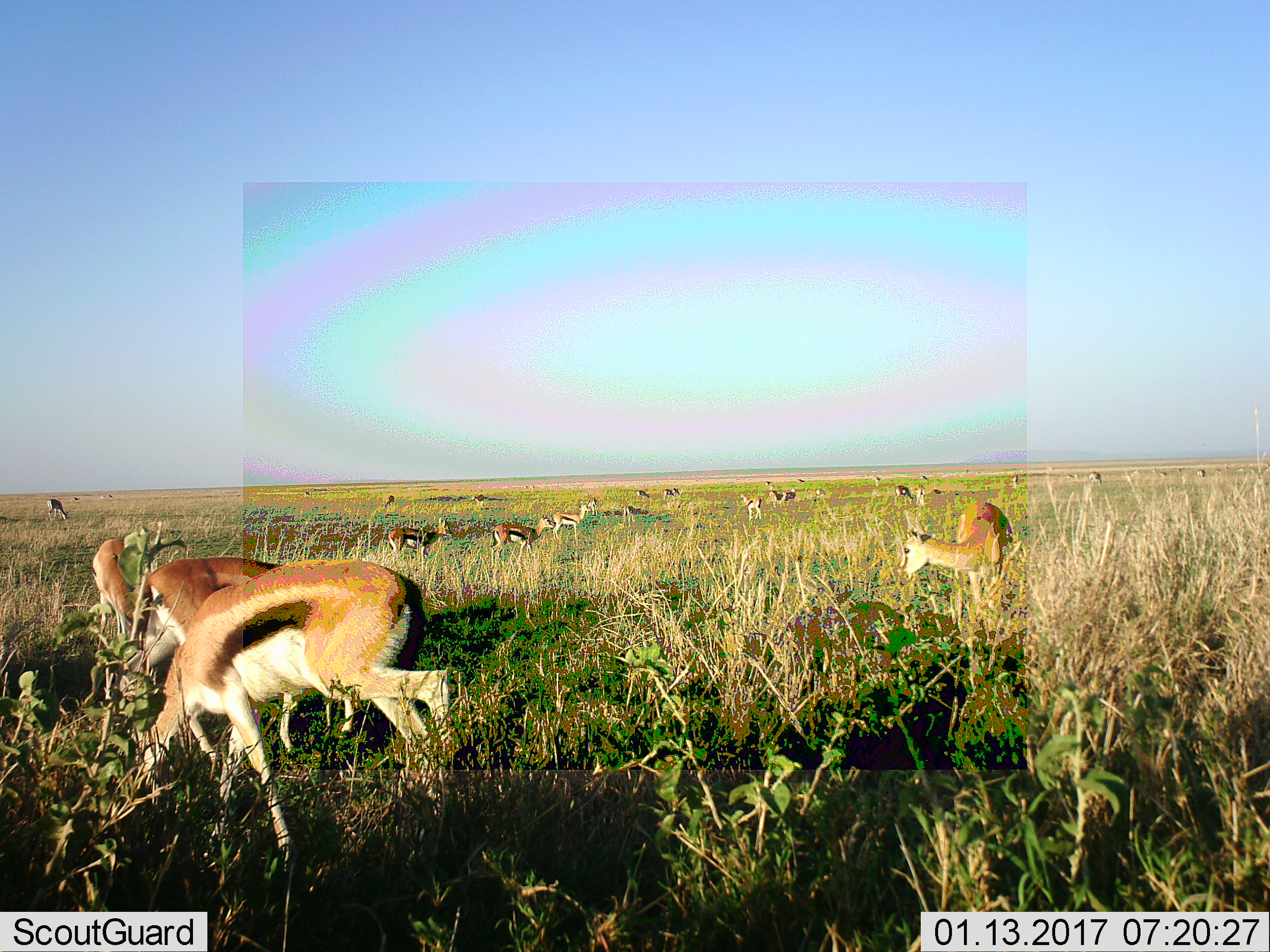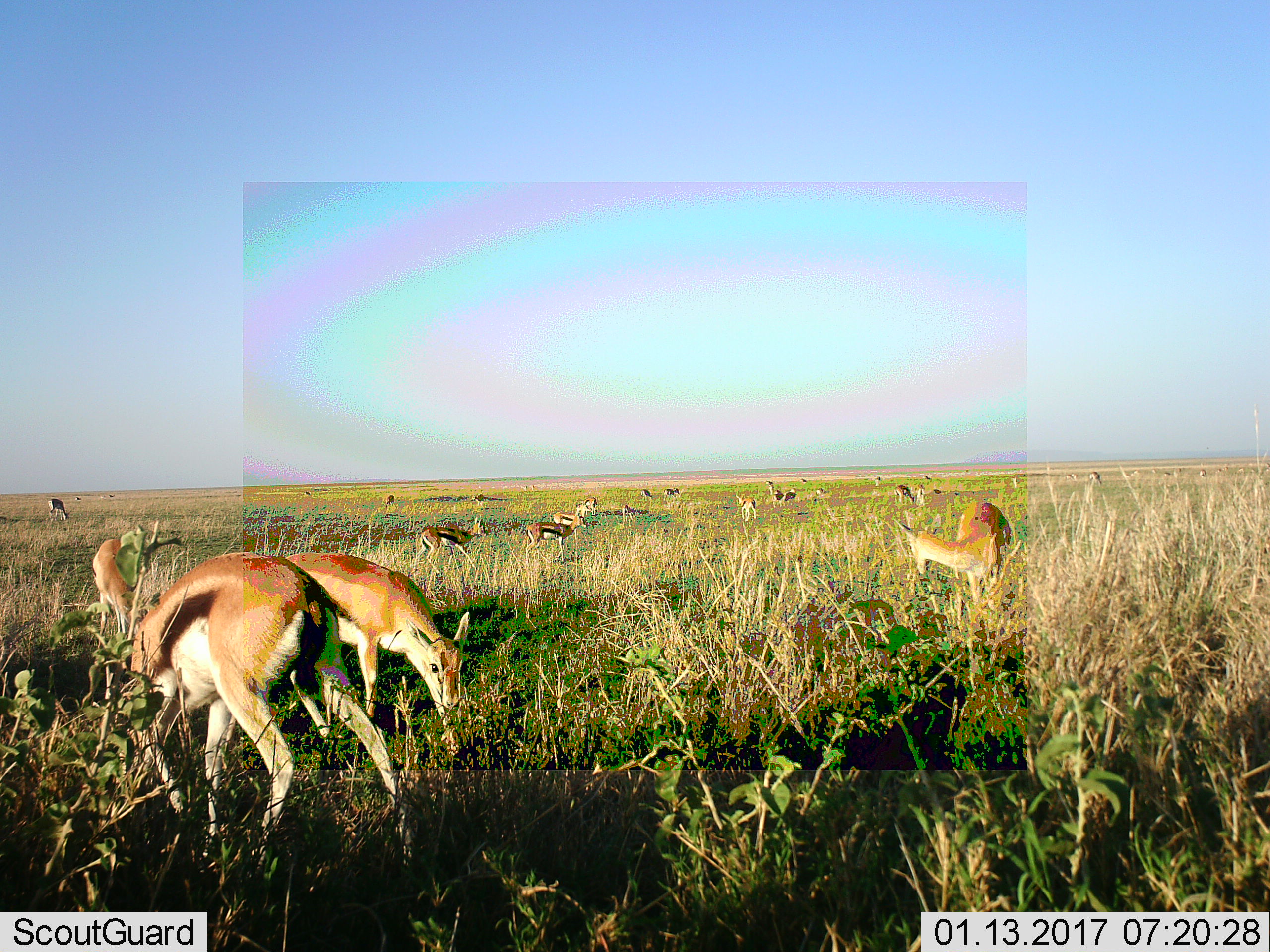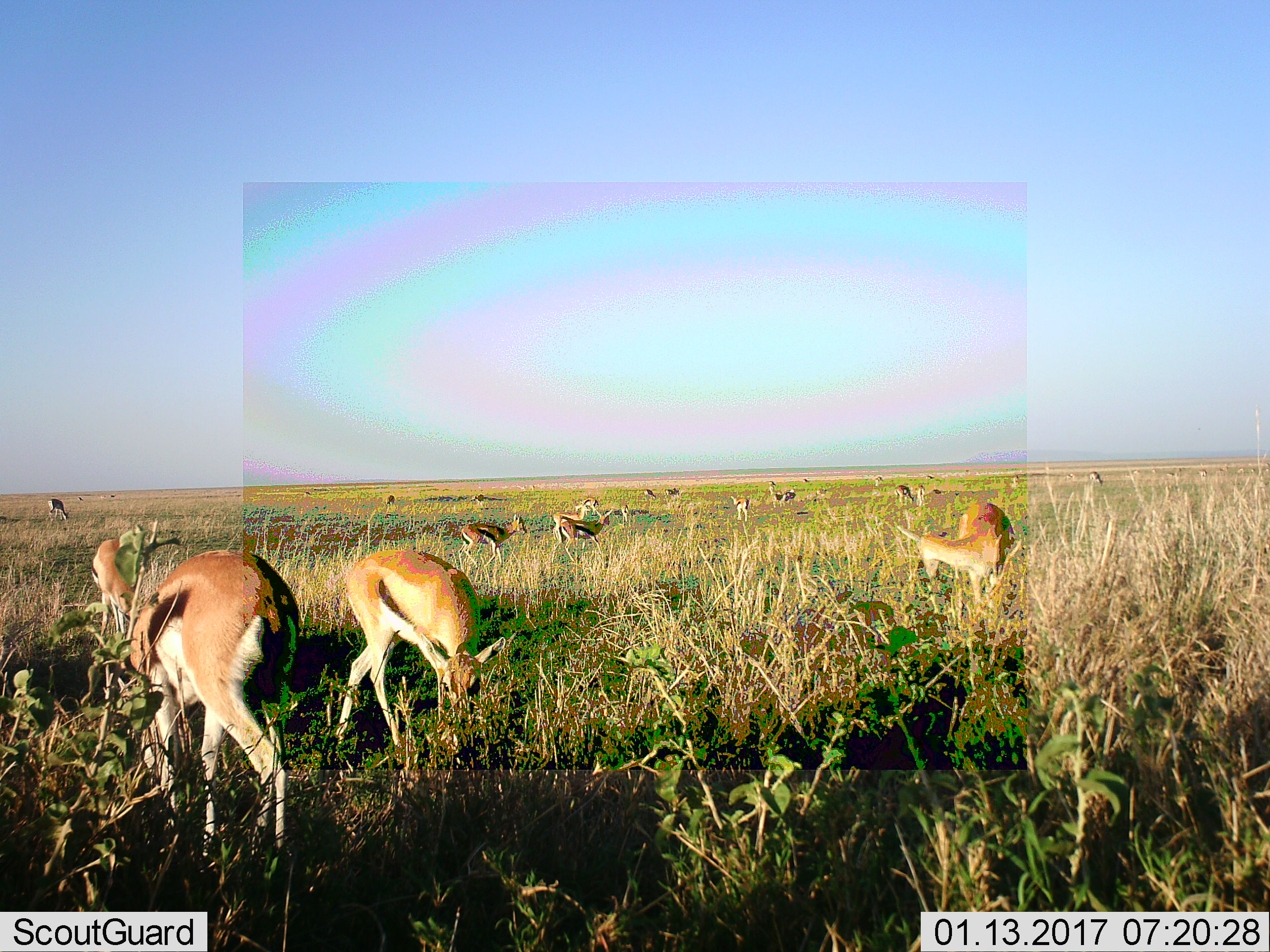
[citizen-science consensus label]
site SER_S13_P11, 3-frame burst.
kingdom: Animalia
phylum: Chordata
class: Mammalia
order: Artiodactyla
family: Bovidae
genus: Eudorcas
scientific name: Eudorcas thomsonii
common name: thomson's gazelle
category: gazellethomsons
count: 11-50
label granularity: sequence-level